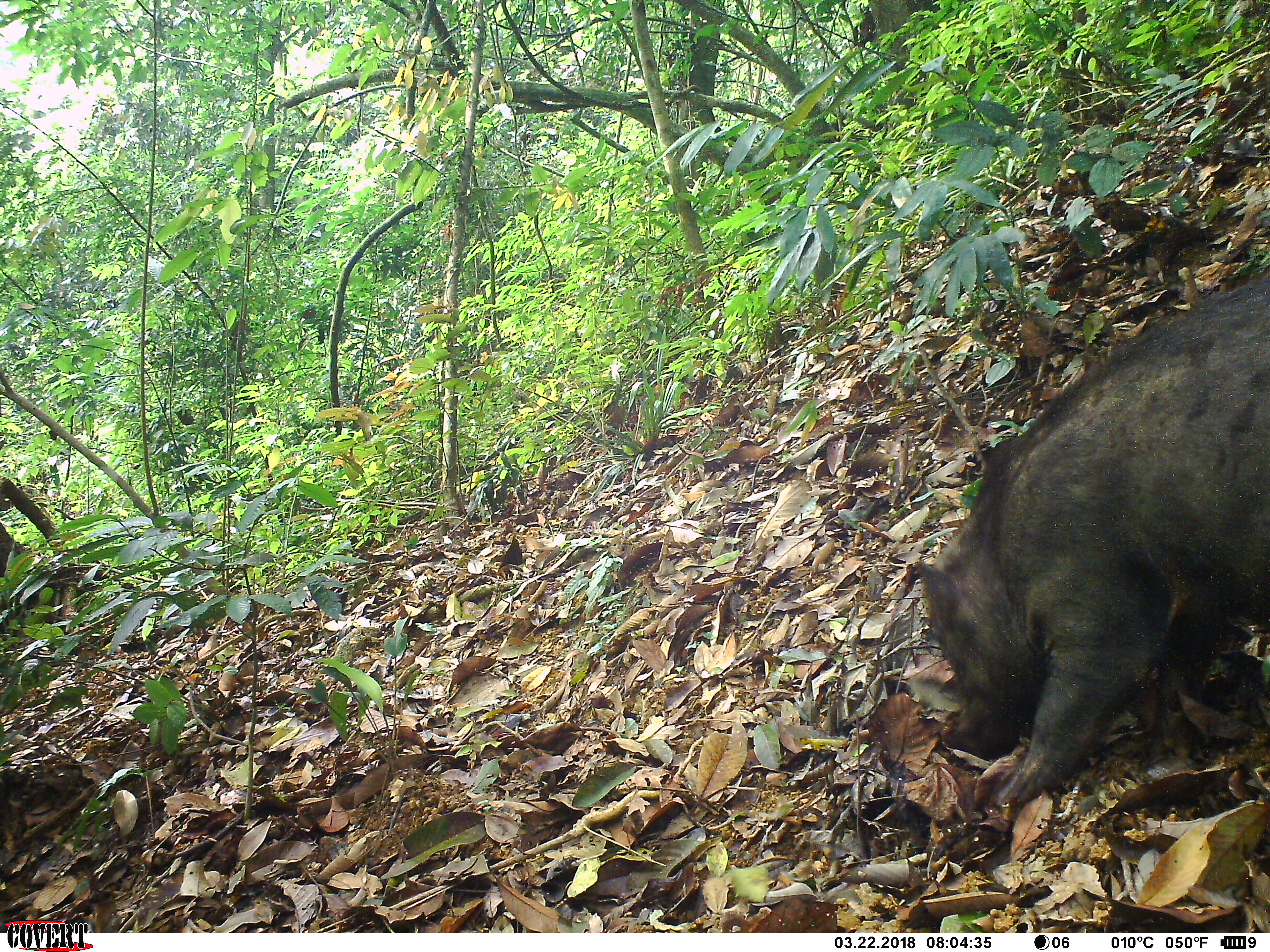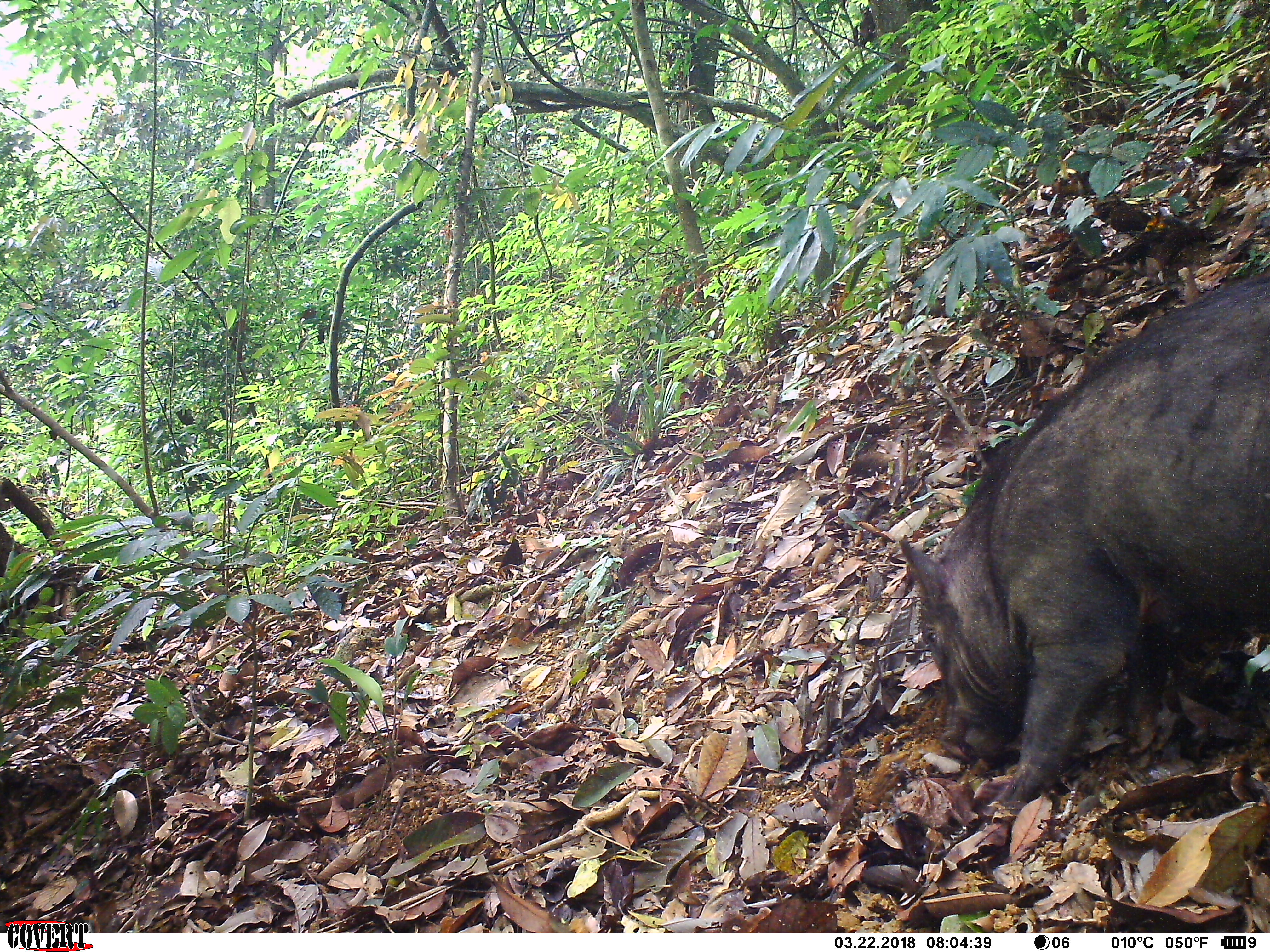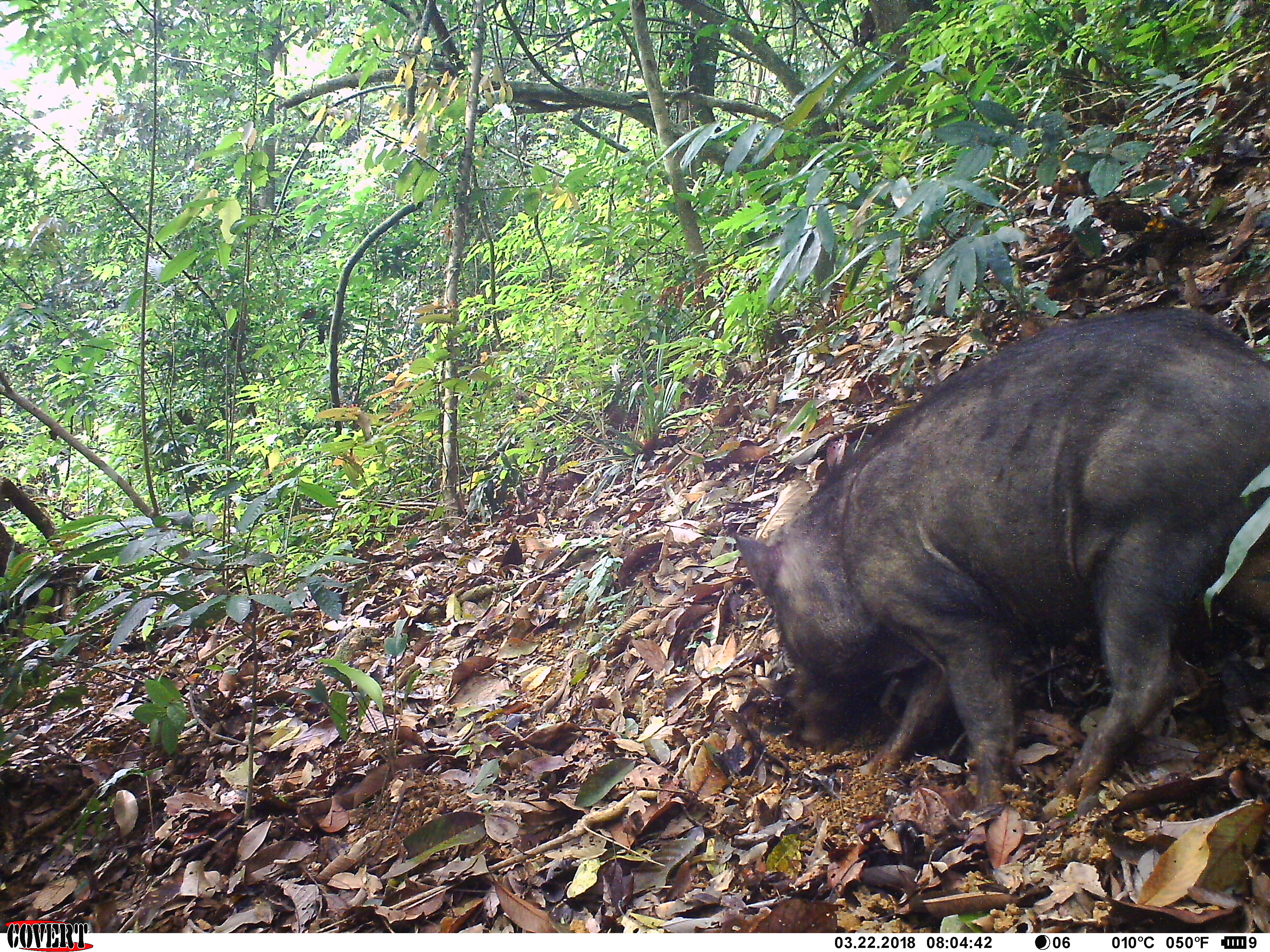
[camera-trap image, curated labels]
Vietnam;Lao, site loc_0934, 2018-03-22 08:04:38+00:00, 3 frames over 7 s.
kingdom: Animalia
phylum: Chordata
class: Mammalia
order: Artiodactyla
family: Suidae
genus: Sus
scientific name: Sus scrofa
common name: eurasian wild pig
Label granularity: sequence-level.